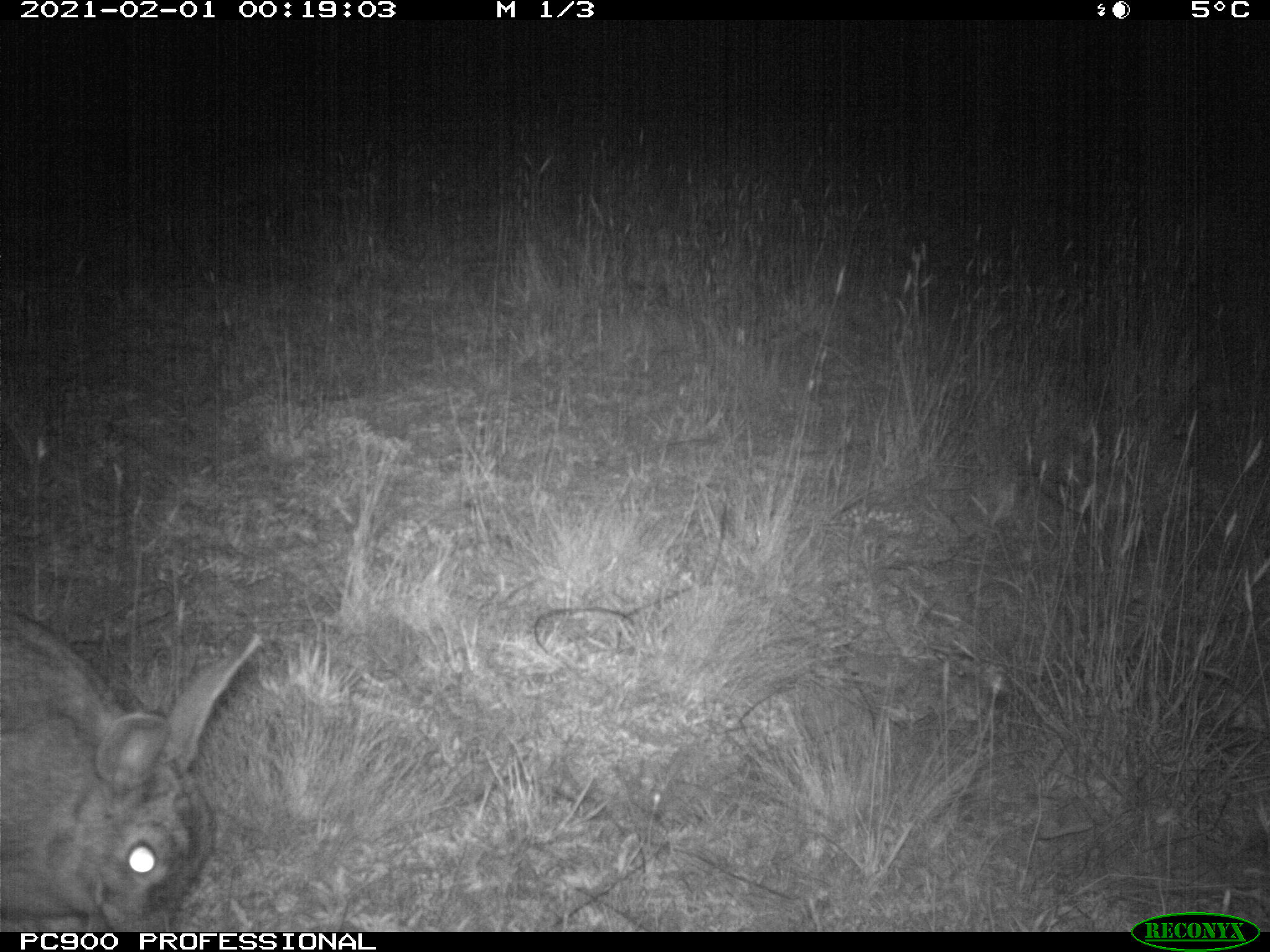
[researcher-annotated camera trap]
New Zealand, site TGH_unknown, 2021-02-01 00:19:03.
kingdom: Animalia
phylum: Chordata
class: Mammalia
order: Lagomorpha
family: Leporidae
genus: Oryctolagus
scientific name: Oryctolagus cuniculus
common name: european rabbit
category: rabbit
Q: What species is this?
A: Rabbit (european rabbit) (Oryctolagus cuniculus).